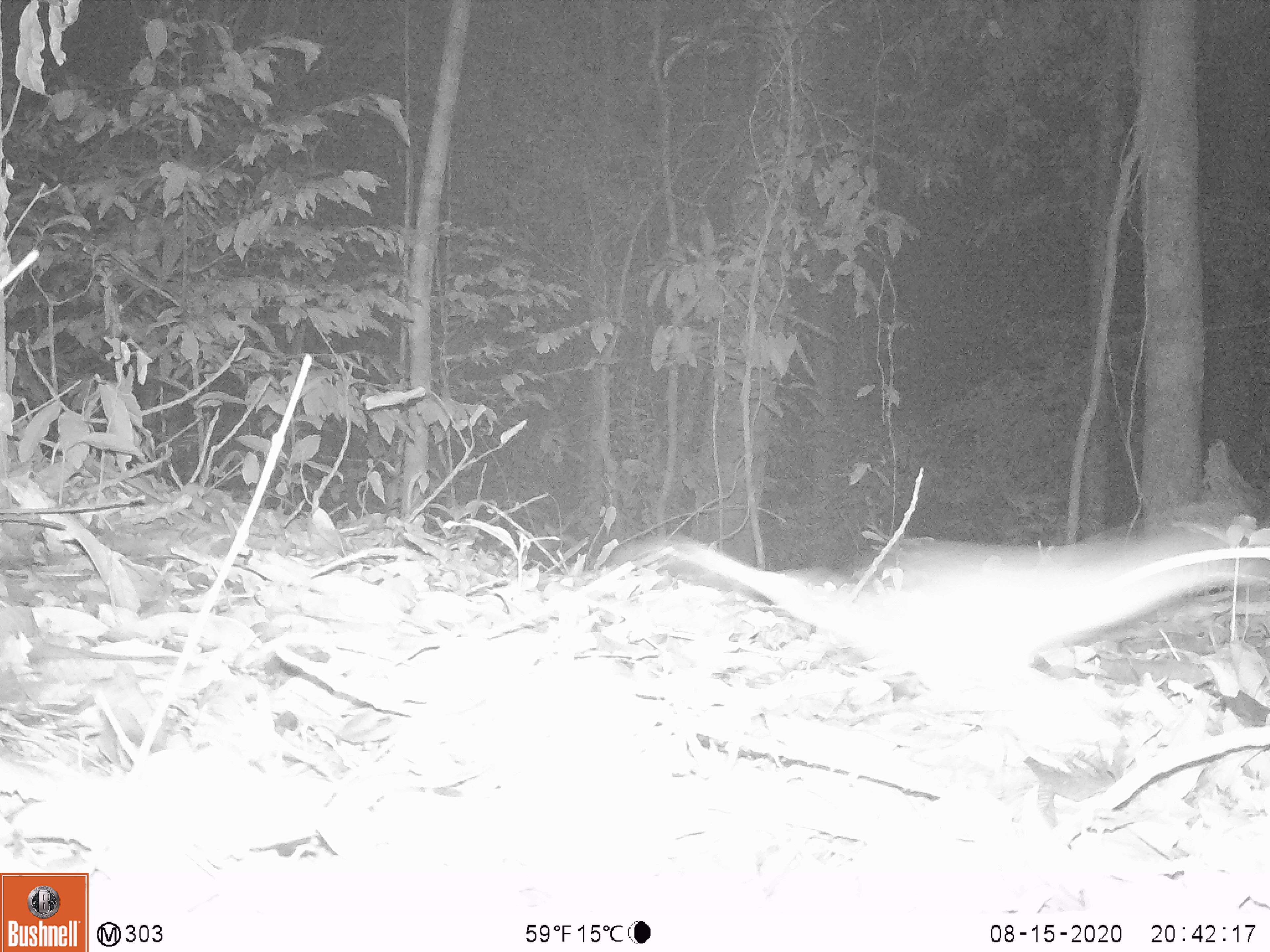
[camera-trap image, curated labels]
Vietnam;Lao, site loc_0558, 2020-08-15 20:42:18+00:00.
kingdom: Animalia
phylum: Chordata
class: Mammalia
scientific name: Mammalia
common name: mammal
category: unidentified small mammal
Unidentified small mammal (mammal) (Mammalia). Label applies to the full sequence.